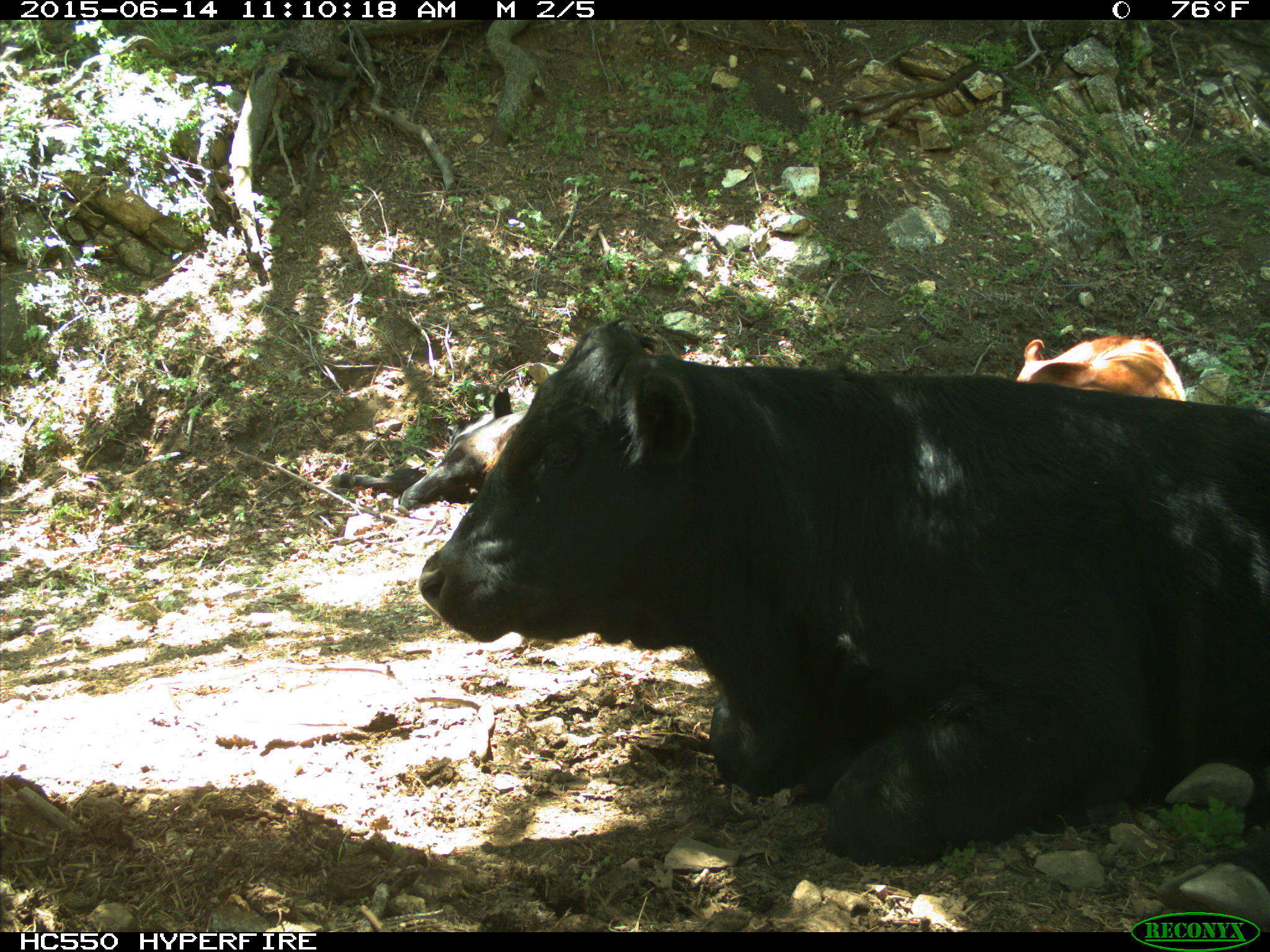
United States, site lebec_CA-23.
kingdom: Animalia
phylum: Chordata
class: Mammalia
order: Artiodactyla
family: Bovidae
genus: Bos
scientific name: Bos taurus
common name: domestic cow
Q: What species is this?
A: Bos taurus (domestic cow).